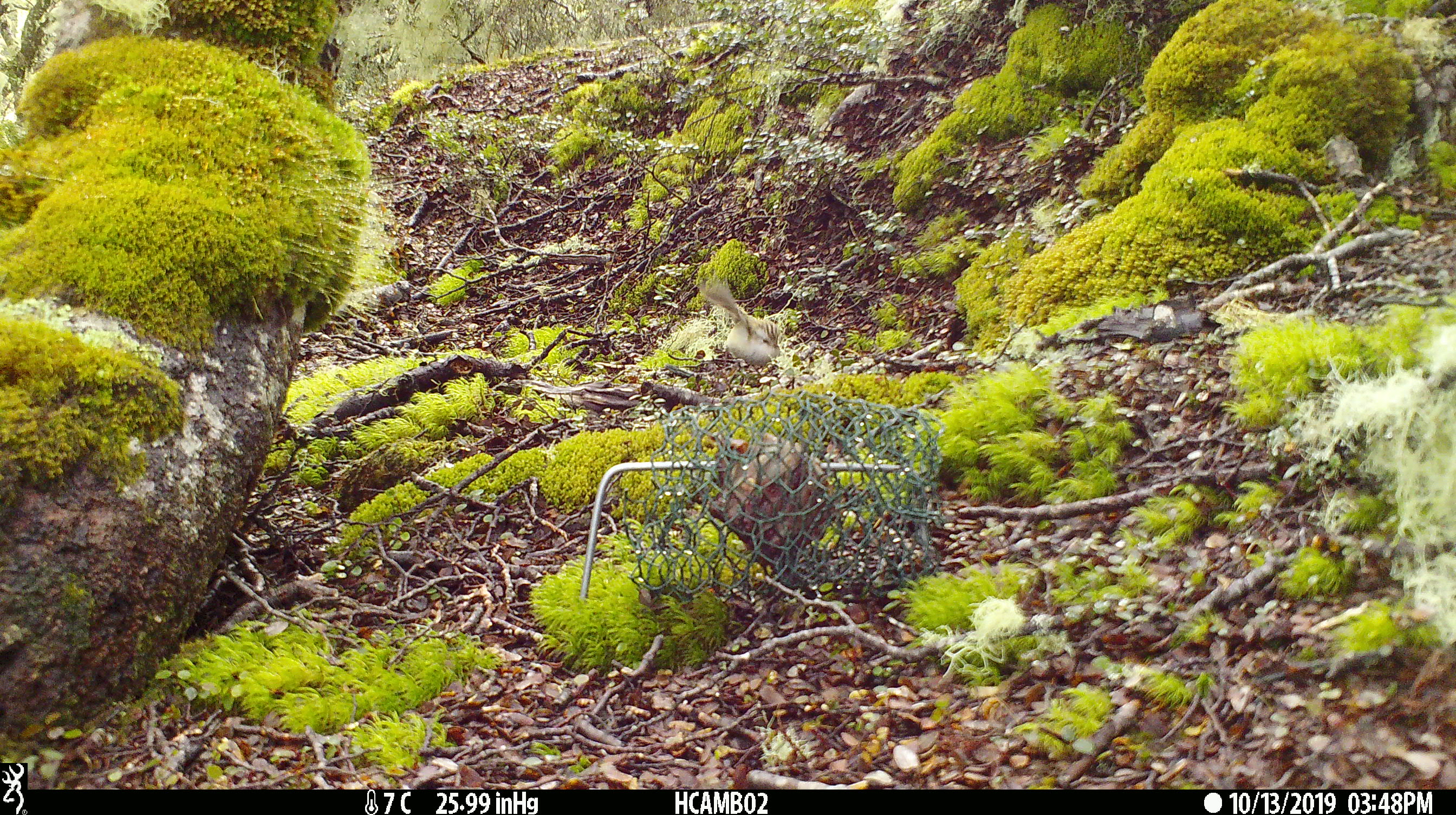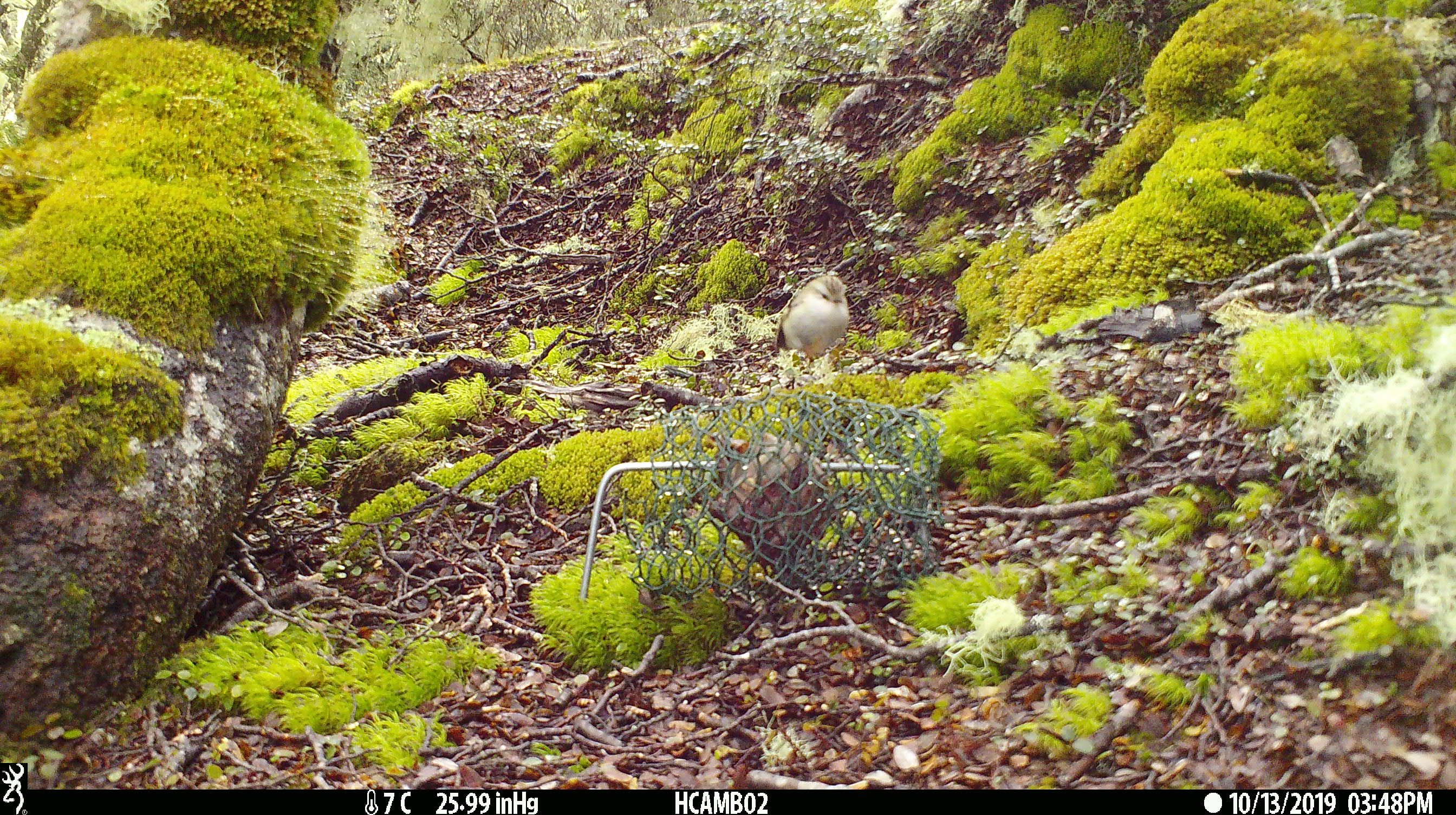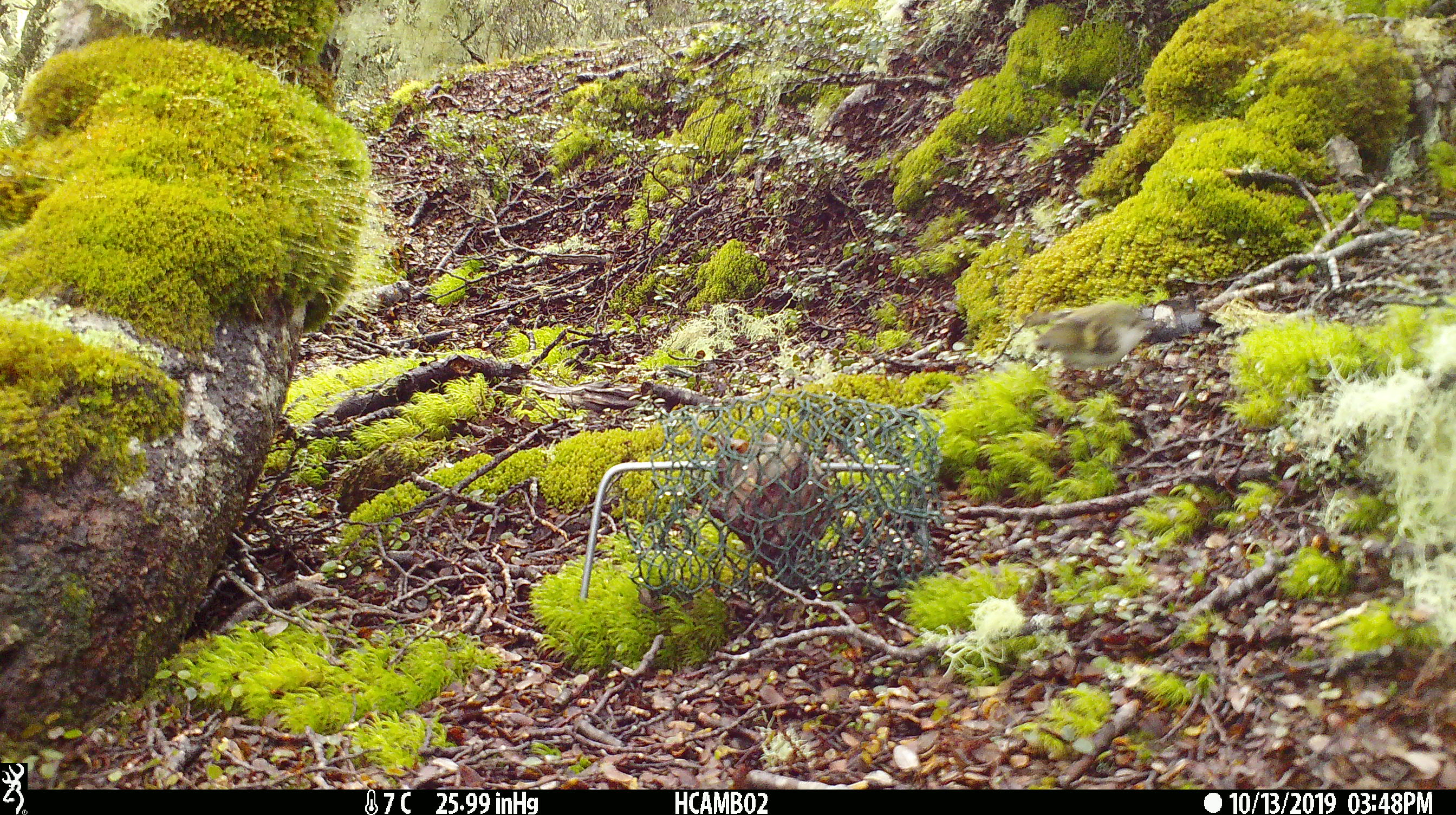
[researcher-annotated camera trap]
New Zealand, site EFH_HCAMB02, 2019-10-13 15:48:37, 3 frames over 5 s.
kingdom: Animalia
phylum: Chordata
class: Aves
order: Passeriformes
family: Acanthisittidae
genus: Acanthisitta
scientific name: Acanthisitta chloris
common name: rifleman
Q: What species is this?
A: Rifleman (Acanthisitta chloris).